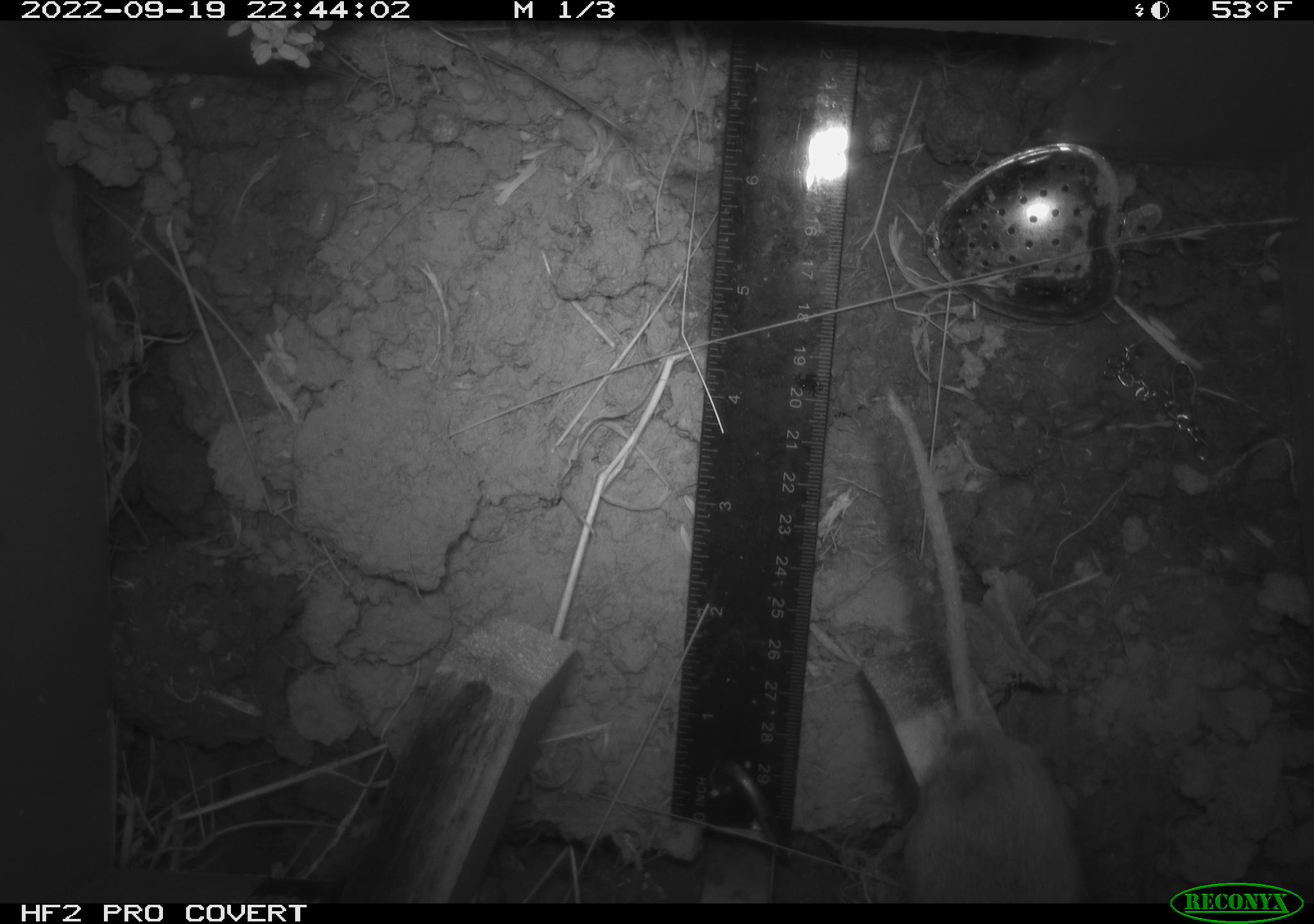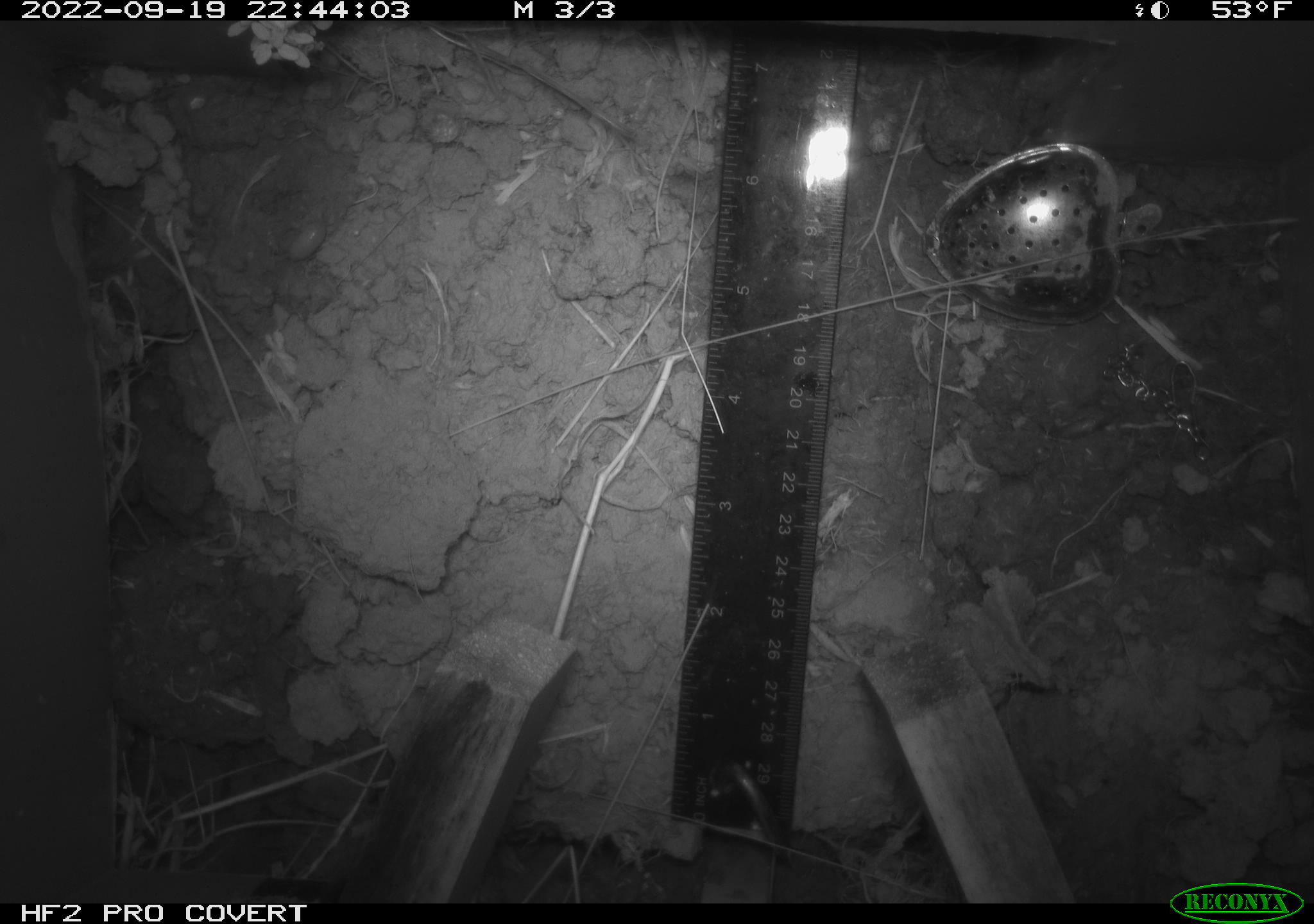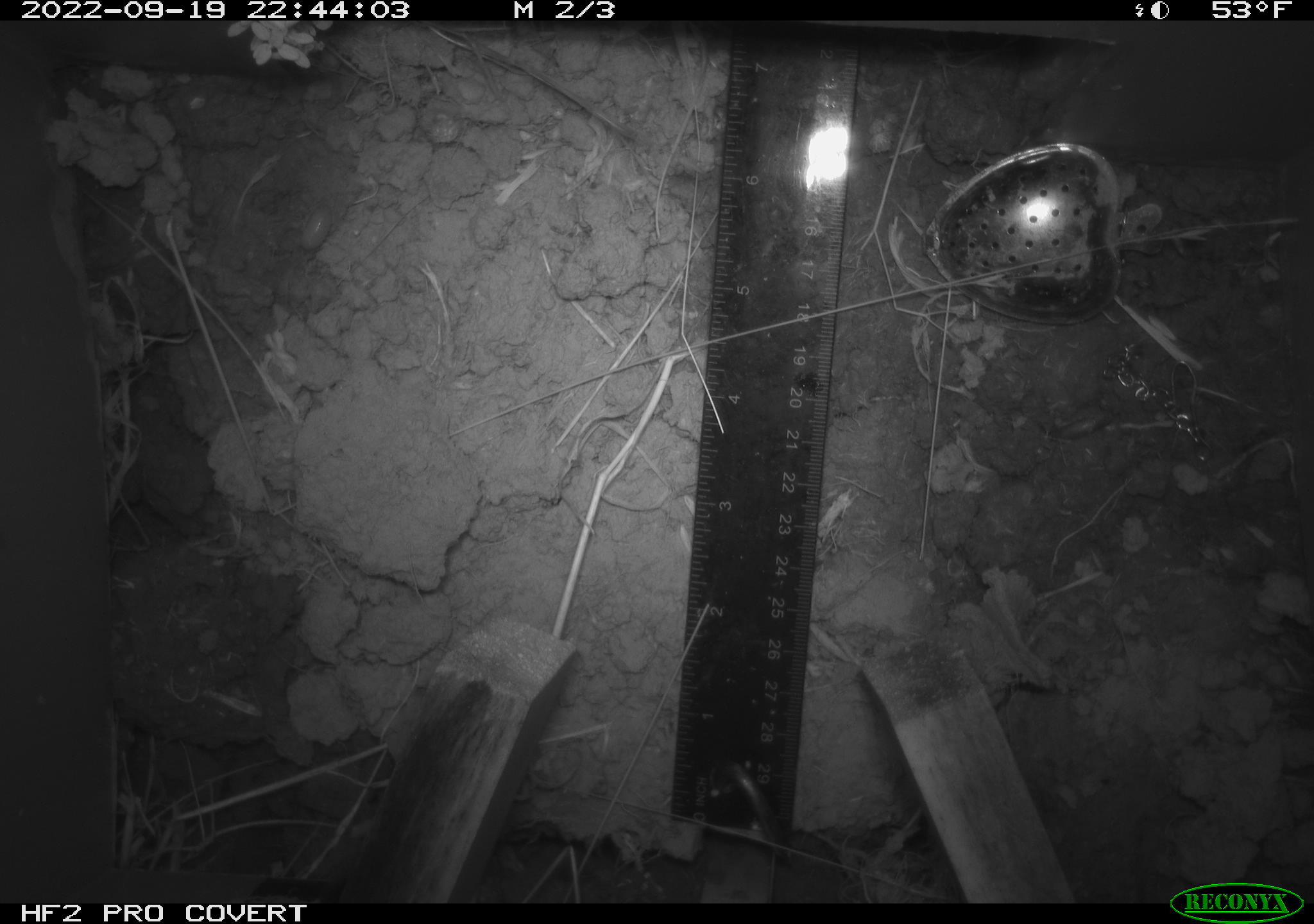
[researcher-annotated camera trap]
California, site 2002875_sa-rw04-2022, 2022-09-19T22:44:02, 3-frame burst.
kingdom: Animalia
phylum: Chordata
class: Mammalia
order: Rodentia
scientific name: Rodentia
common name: mouse species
Mouse species (Rodentia).